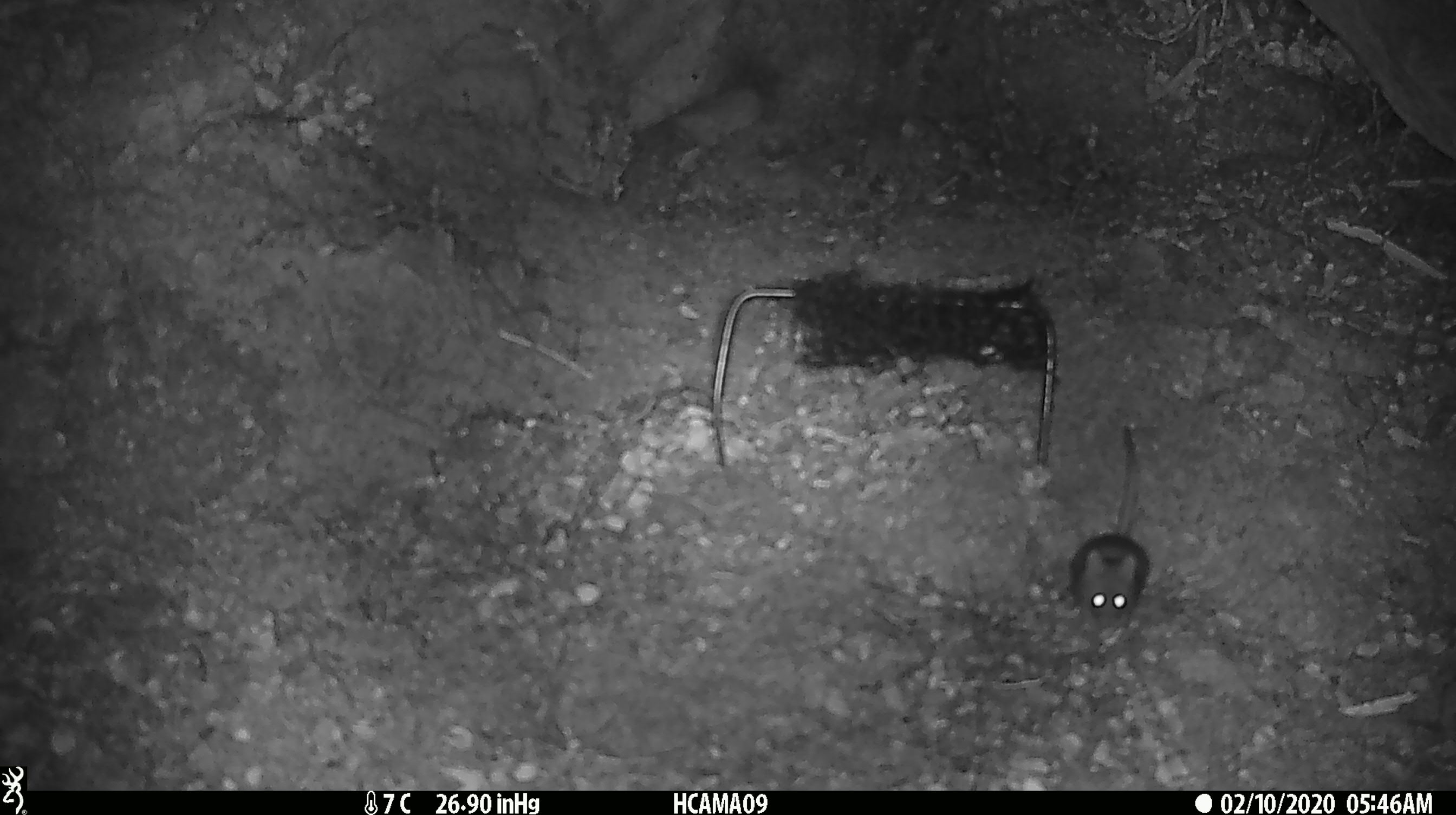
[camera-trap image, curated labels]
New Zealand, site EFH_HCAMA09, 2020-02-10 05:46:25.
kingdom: Animalia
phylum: Chordata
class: Mammalia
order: Rodentia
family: Muridae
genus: Mus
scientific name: Mus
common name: mouse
Mouse (Mus).